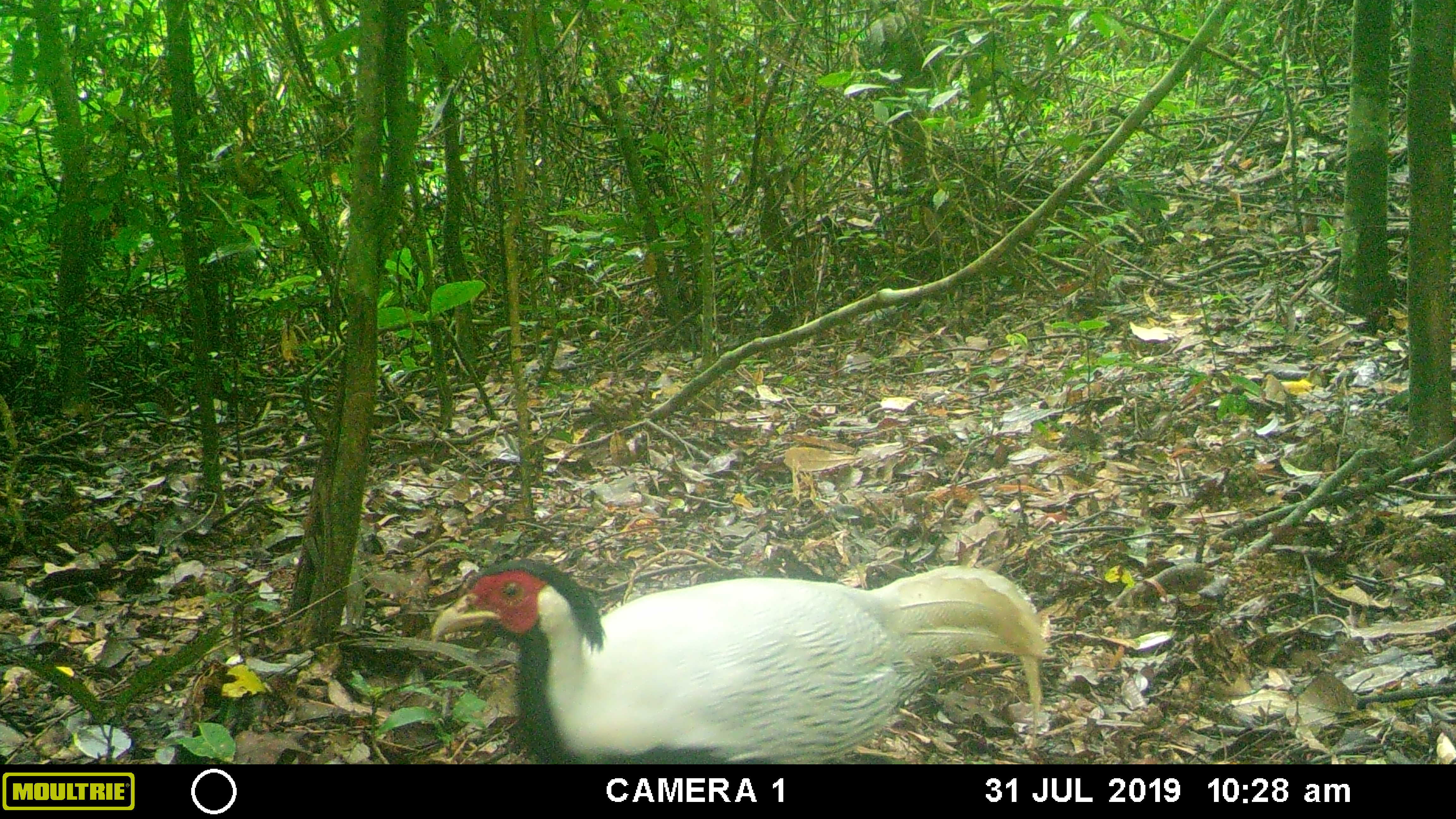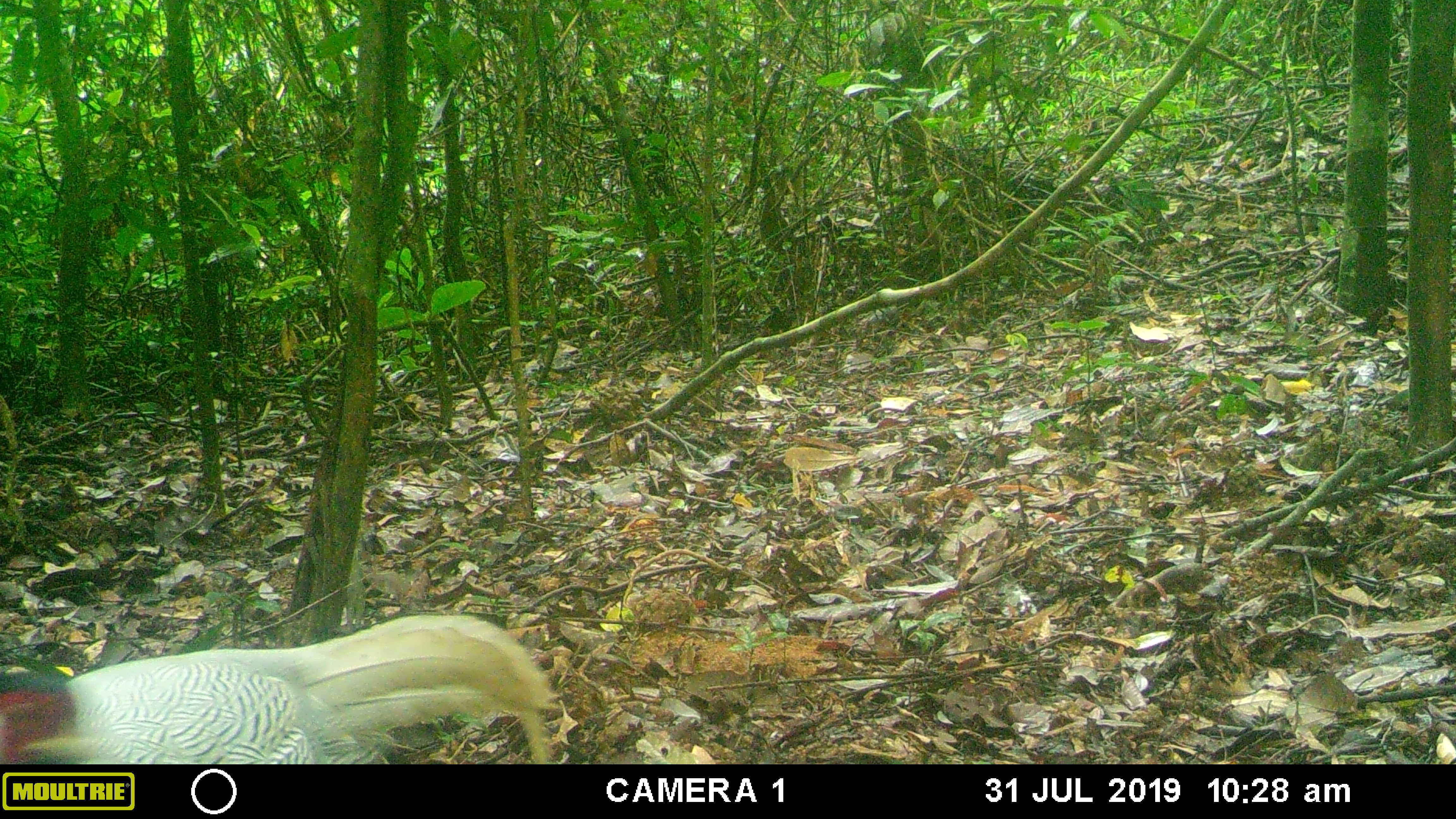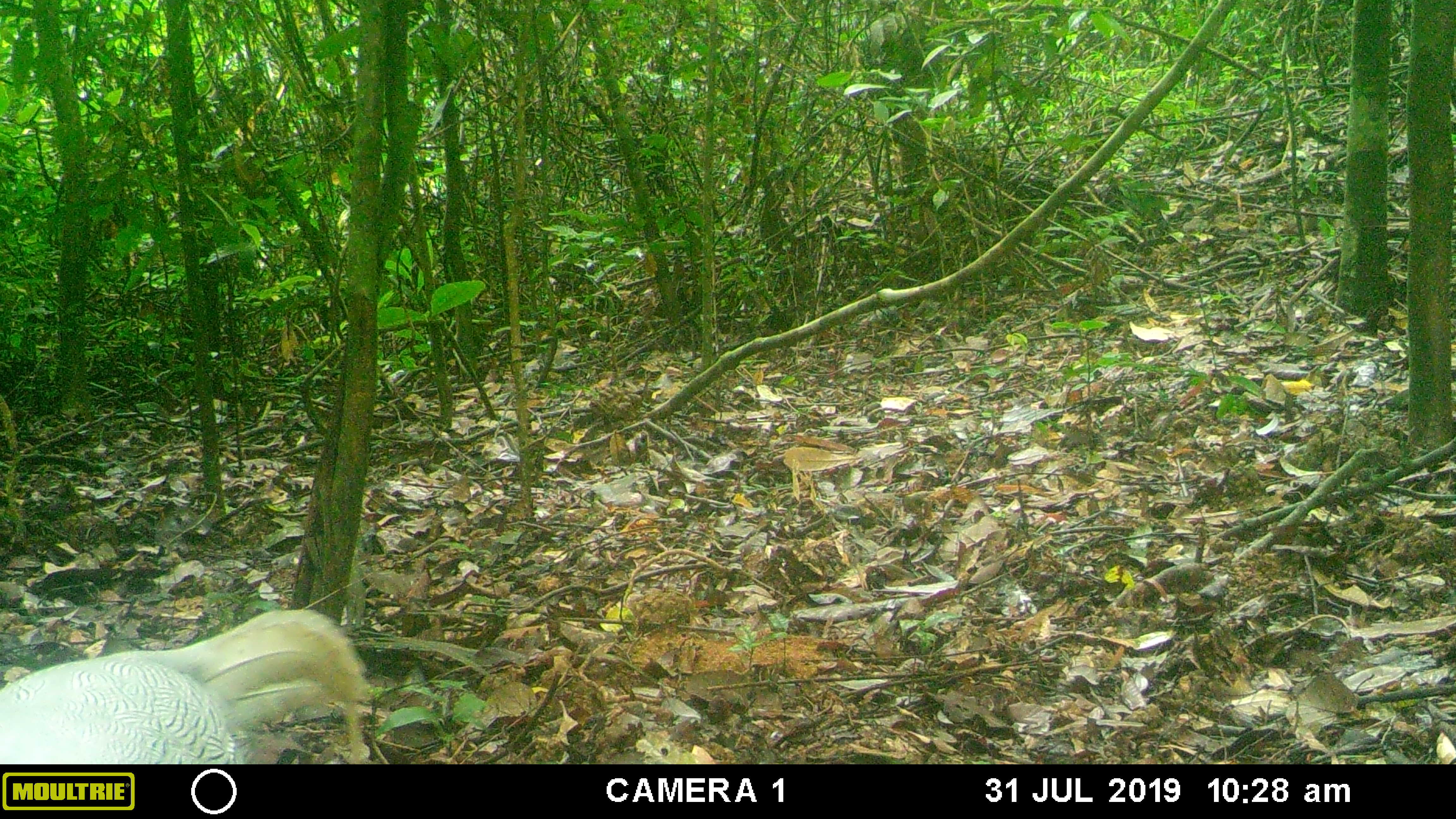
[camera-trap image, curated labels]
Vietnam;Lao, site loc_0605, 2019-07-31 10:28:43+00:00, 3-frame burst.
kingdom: Animalia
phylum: Chordata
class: Aves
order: Galliformes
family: Phasianidae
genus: Lophura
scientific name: Lophura nycthemera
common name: silver pheasant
Silver pheasant (Lophura nycthemera). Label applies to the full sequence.